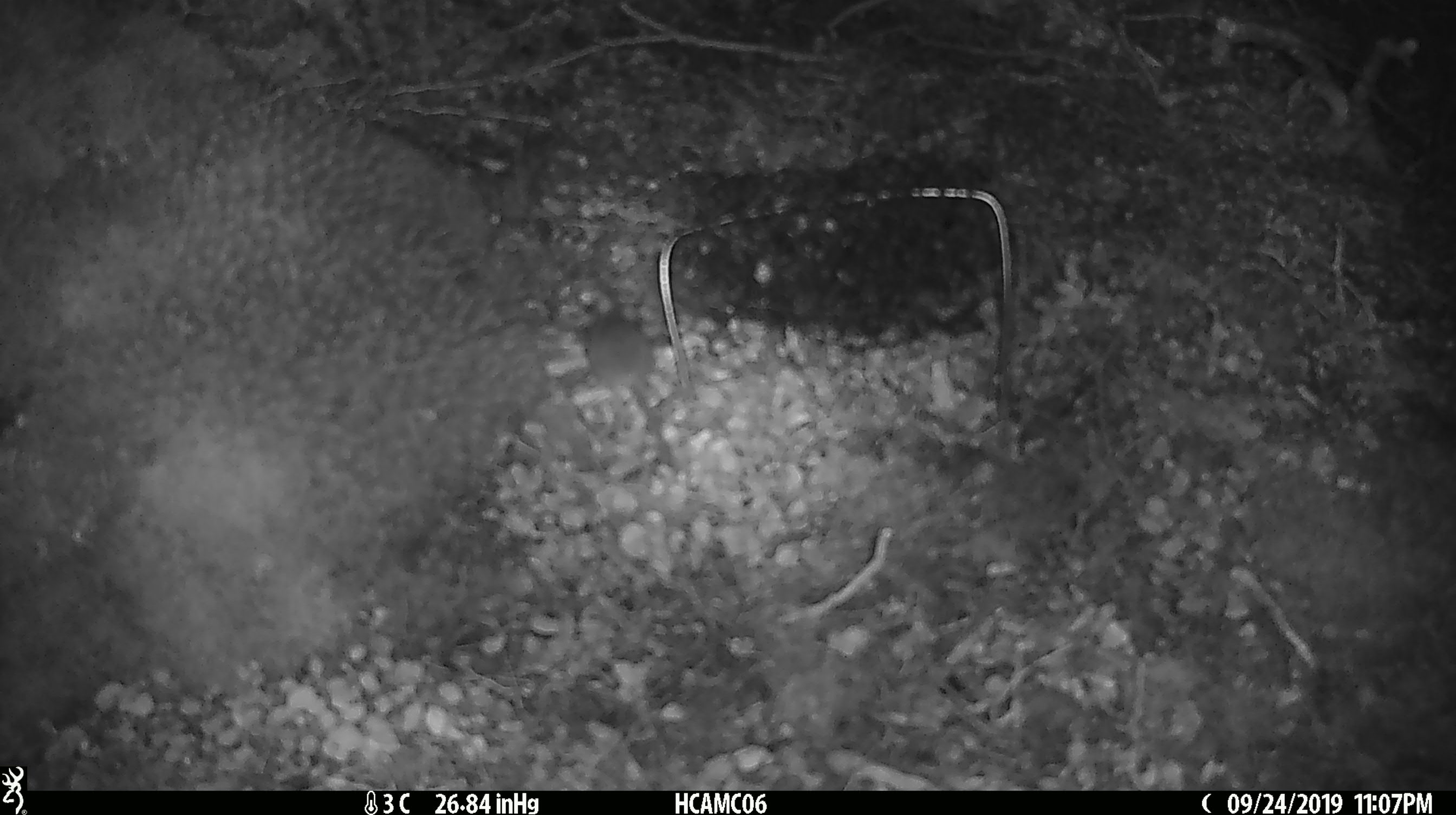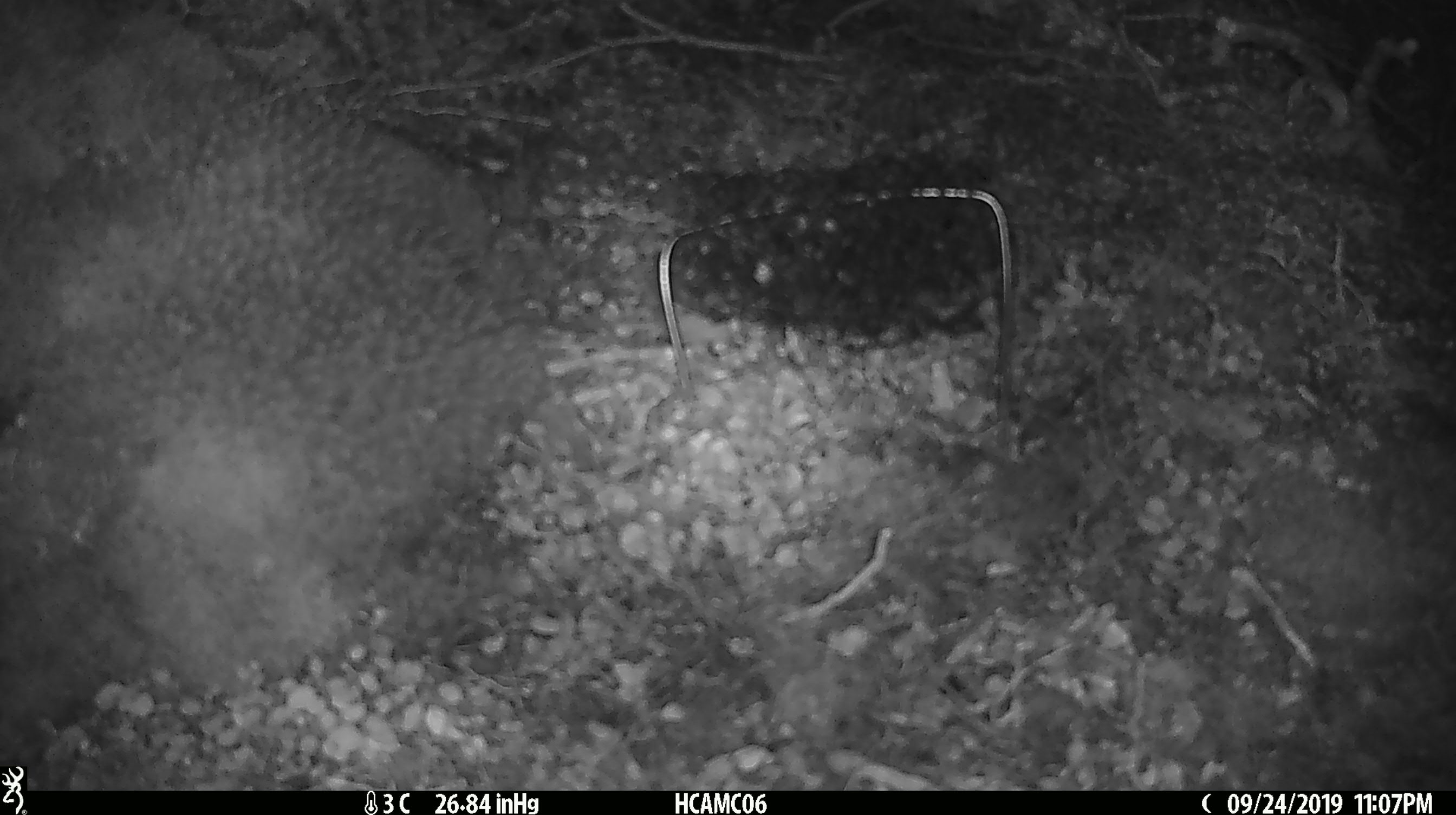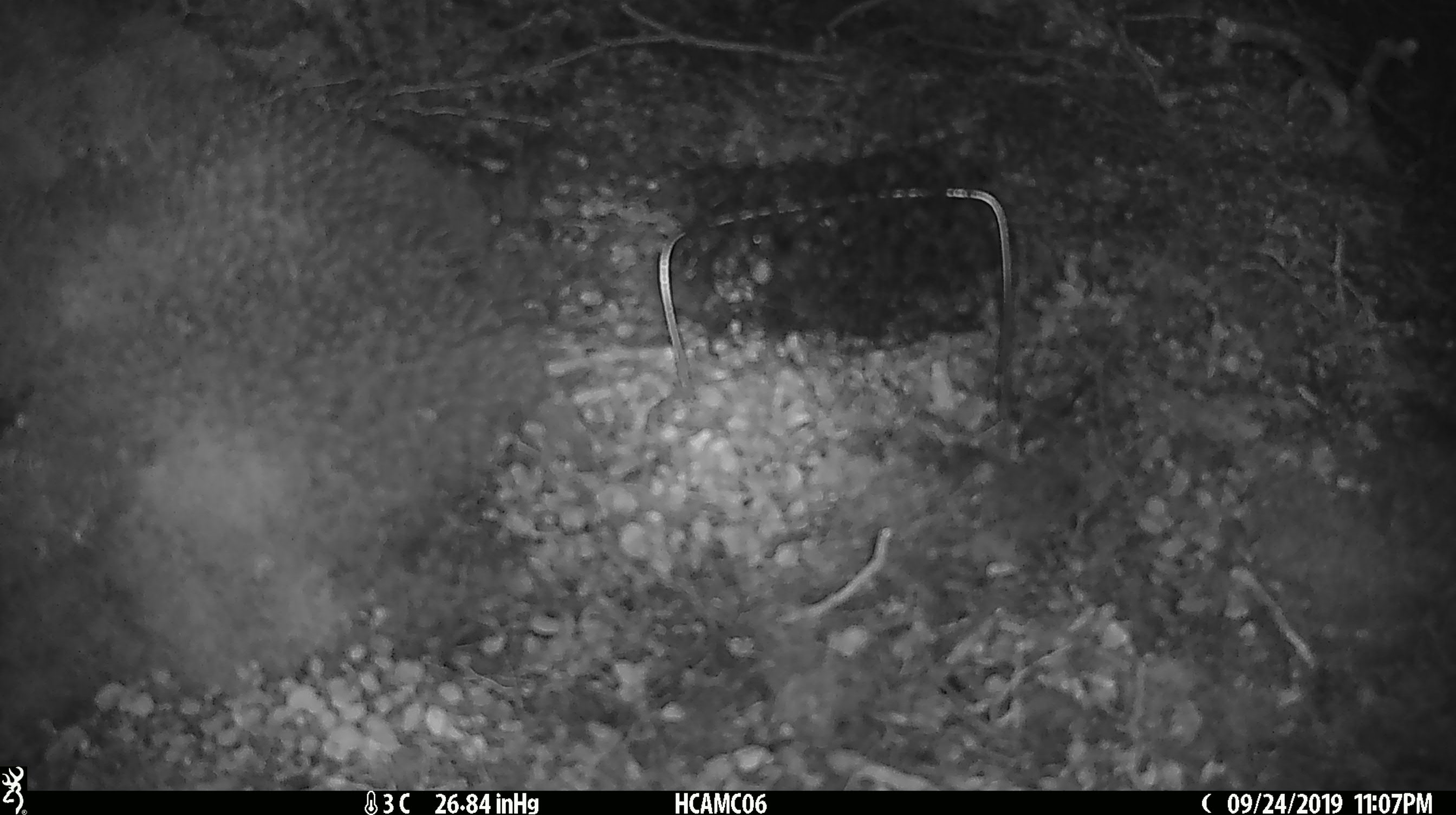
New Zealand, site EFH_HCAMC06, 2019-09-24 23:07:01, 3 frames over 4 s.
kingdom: Animalia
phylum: Chordata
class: Mammalia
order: Rodentia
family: Muridae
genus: Mus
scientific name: Mus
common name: mouse